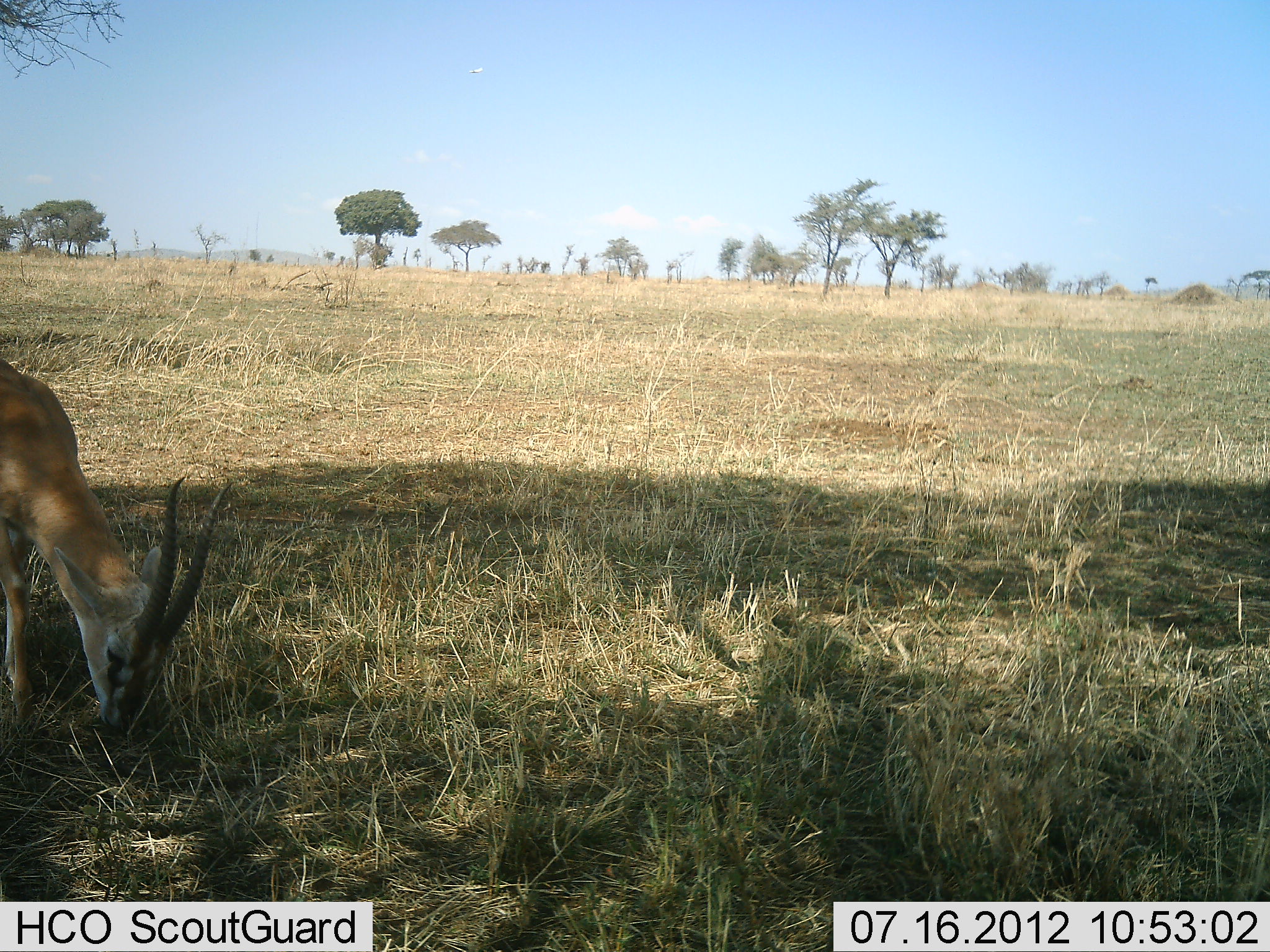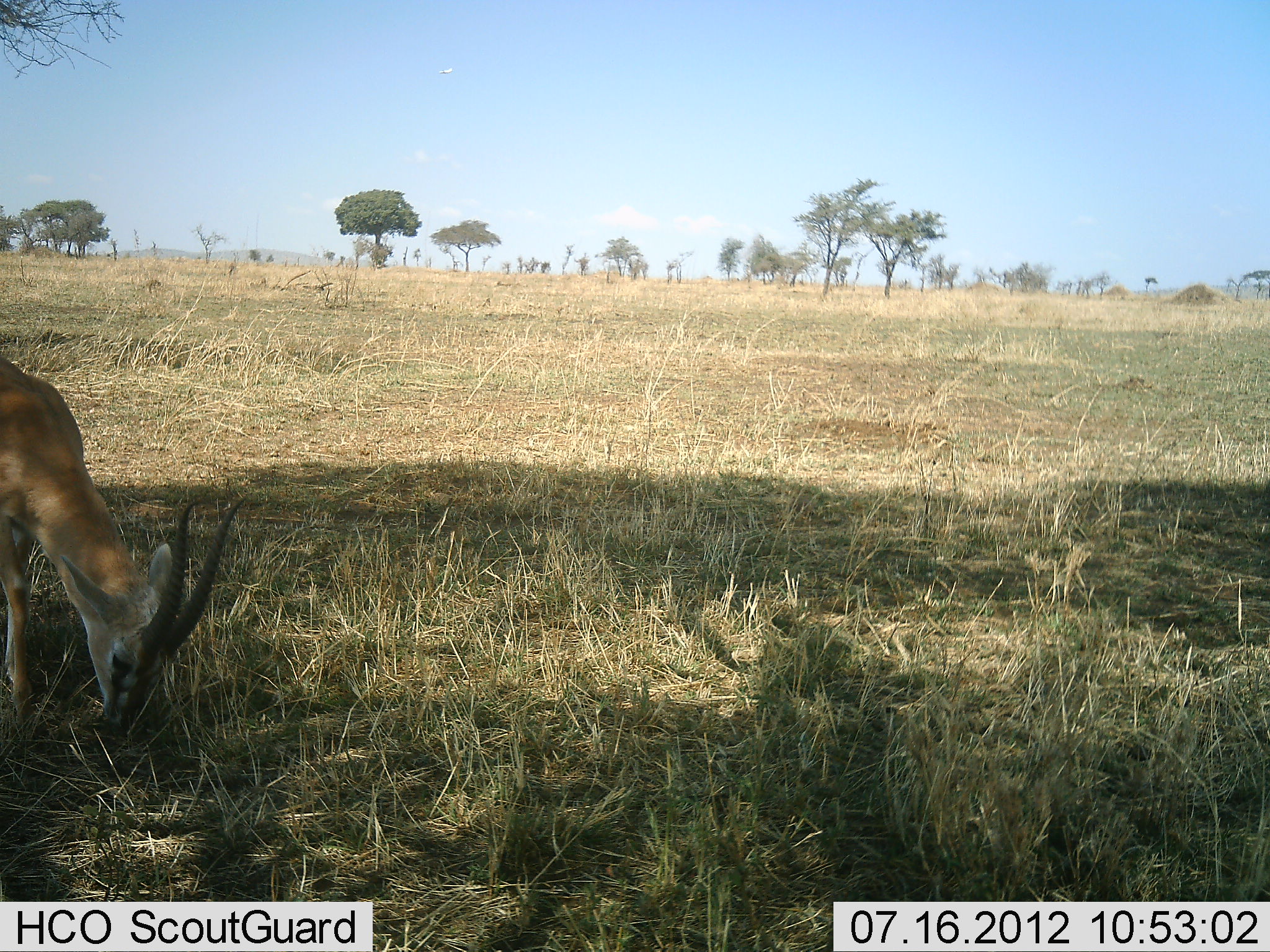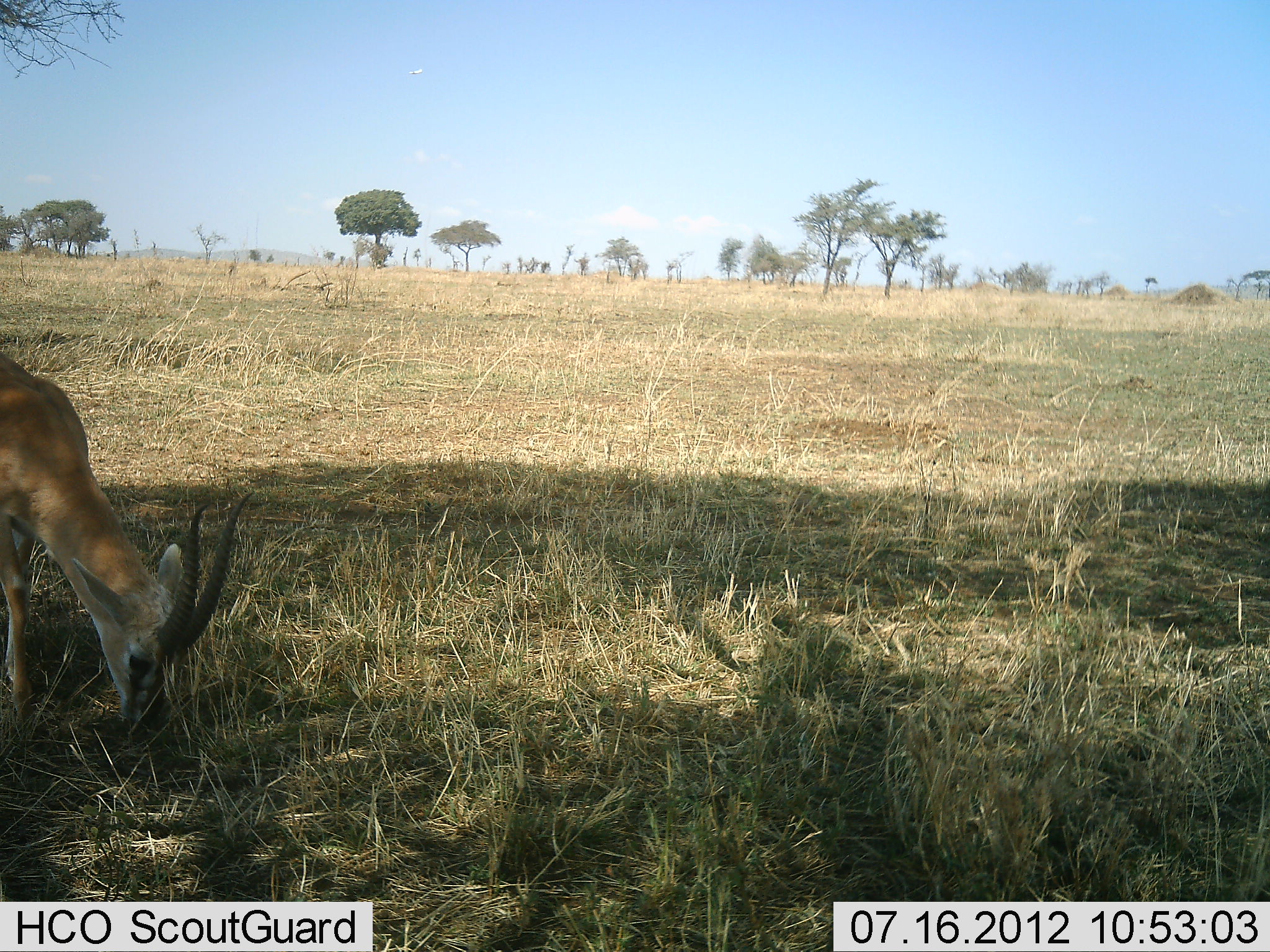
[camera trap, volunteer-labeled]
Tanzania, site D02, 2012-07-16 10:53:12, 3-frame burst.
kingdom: Animalia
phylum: Chordata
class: Mammalia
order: Artiodactyla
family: Bovidae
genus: Eudorcas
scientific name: Eudorcas thomsonii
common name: thomson's gazelle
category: gazellethomsons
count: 1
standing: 50%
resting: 0%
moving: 0%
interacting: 0%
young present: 0%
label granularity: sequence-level